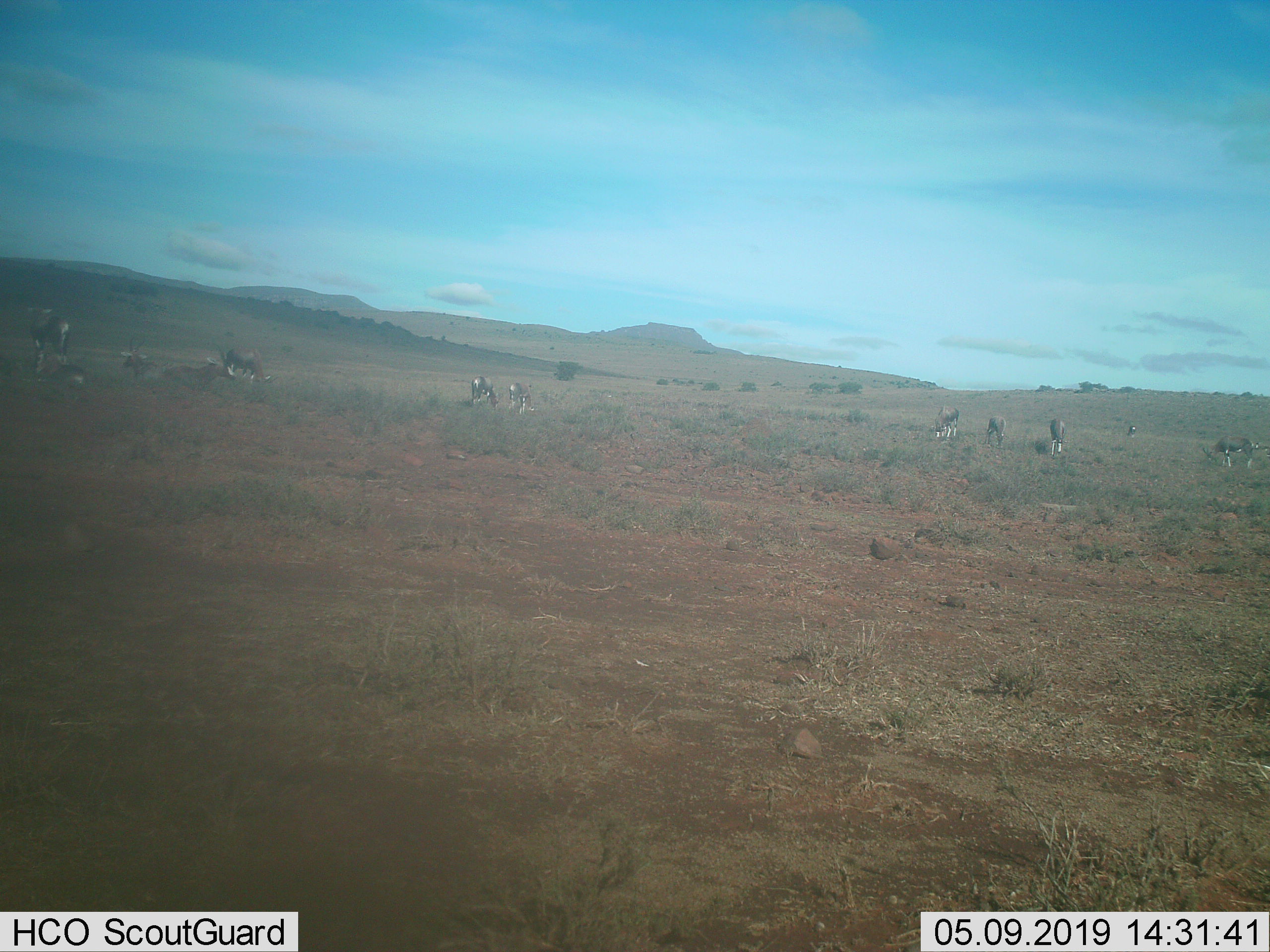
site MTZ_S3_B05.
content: unidentified animal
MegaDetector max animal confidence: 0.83